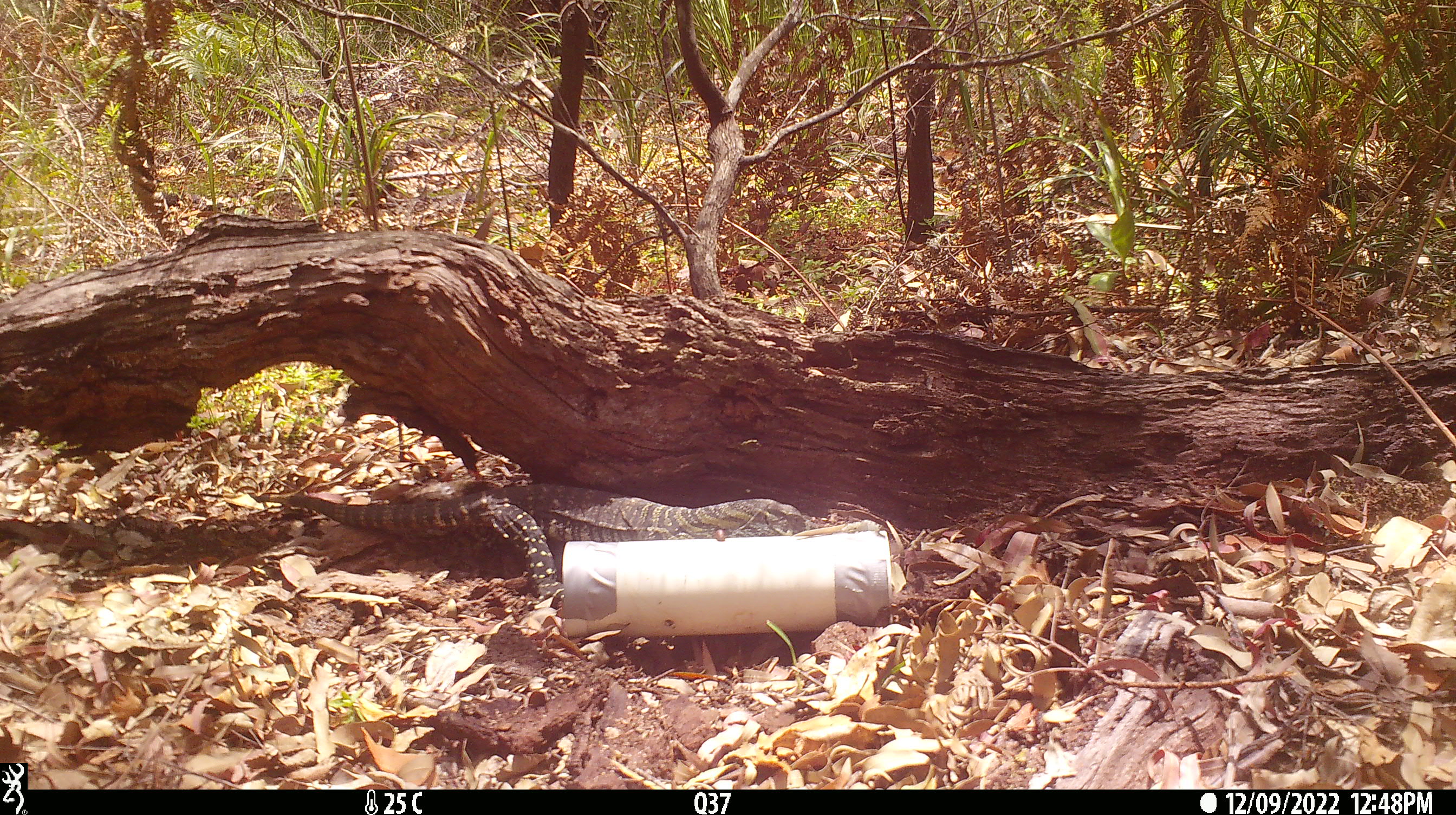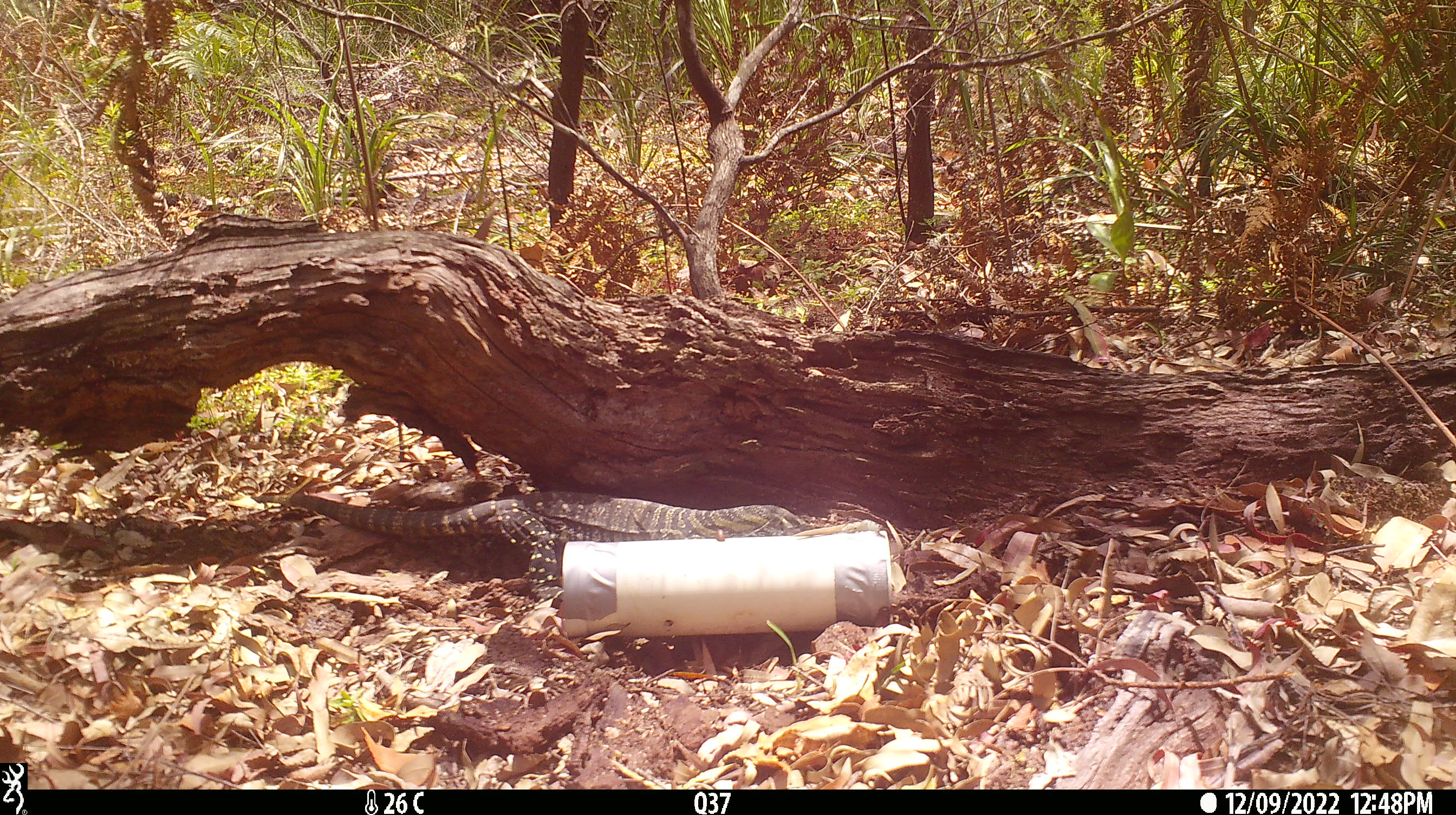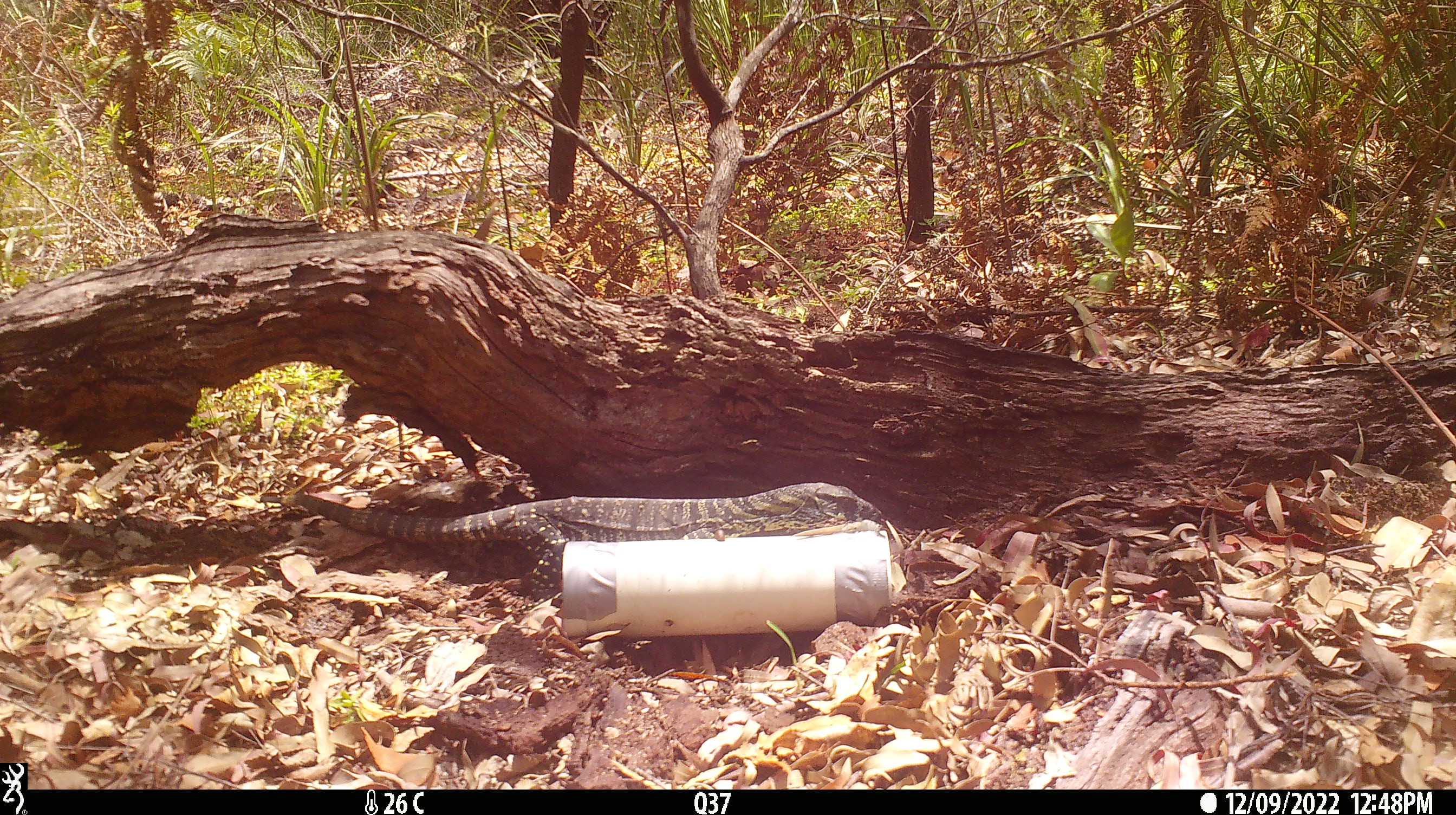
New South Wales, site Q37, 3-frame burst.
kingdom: Animalia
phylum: Chordata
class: Reptilia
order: Squamata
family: Varanidae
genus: Varanus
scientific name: Varanus varius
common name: lace monitor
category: goanna